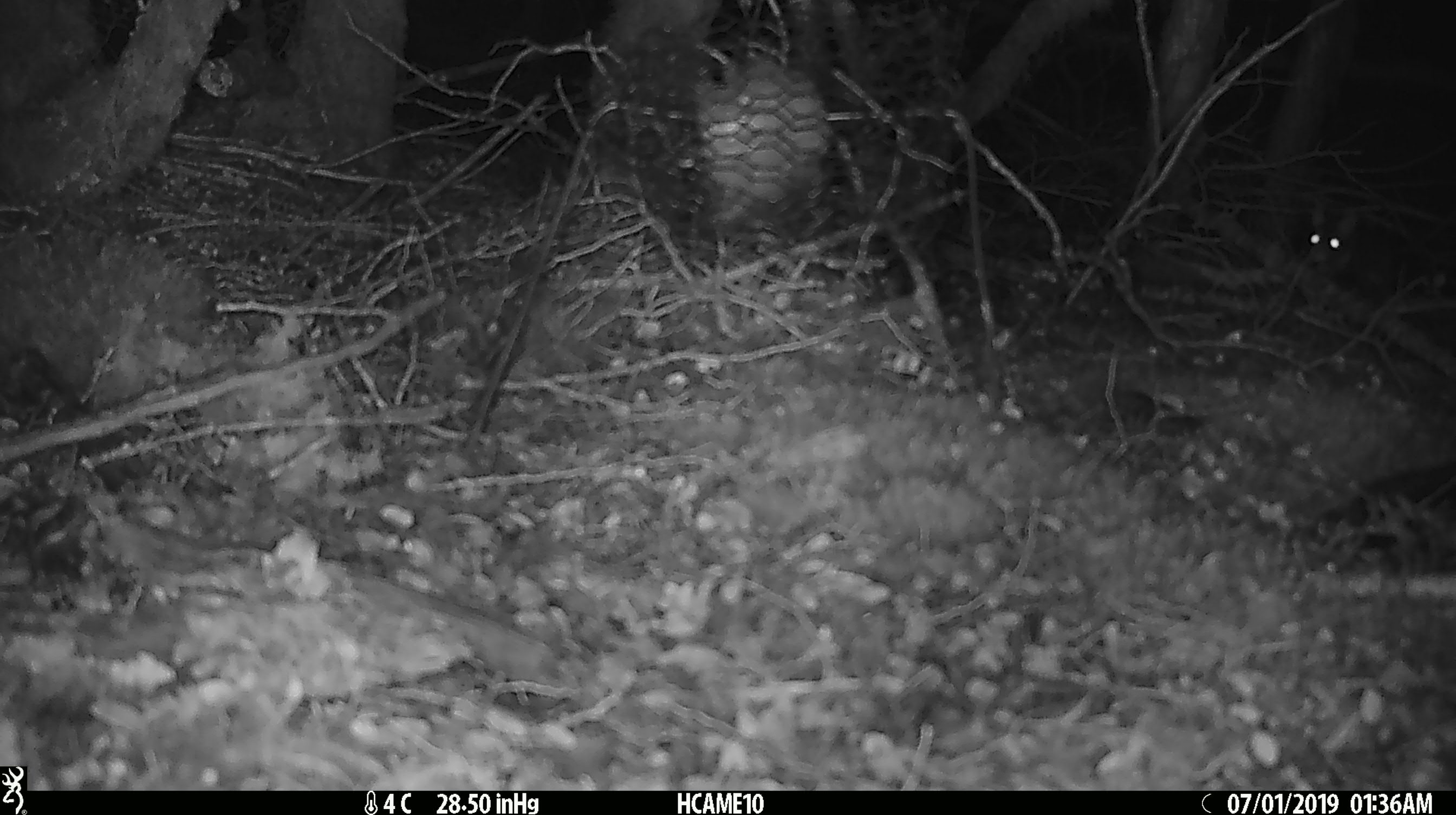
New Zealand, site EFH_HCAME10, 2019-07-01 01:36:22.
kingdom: Animalia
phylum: Chordata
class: Mammalia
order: Rodentia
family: Muridae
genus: Rattus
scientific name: Rattus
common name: rat